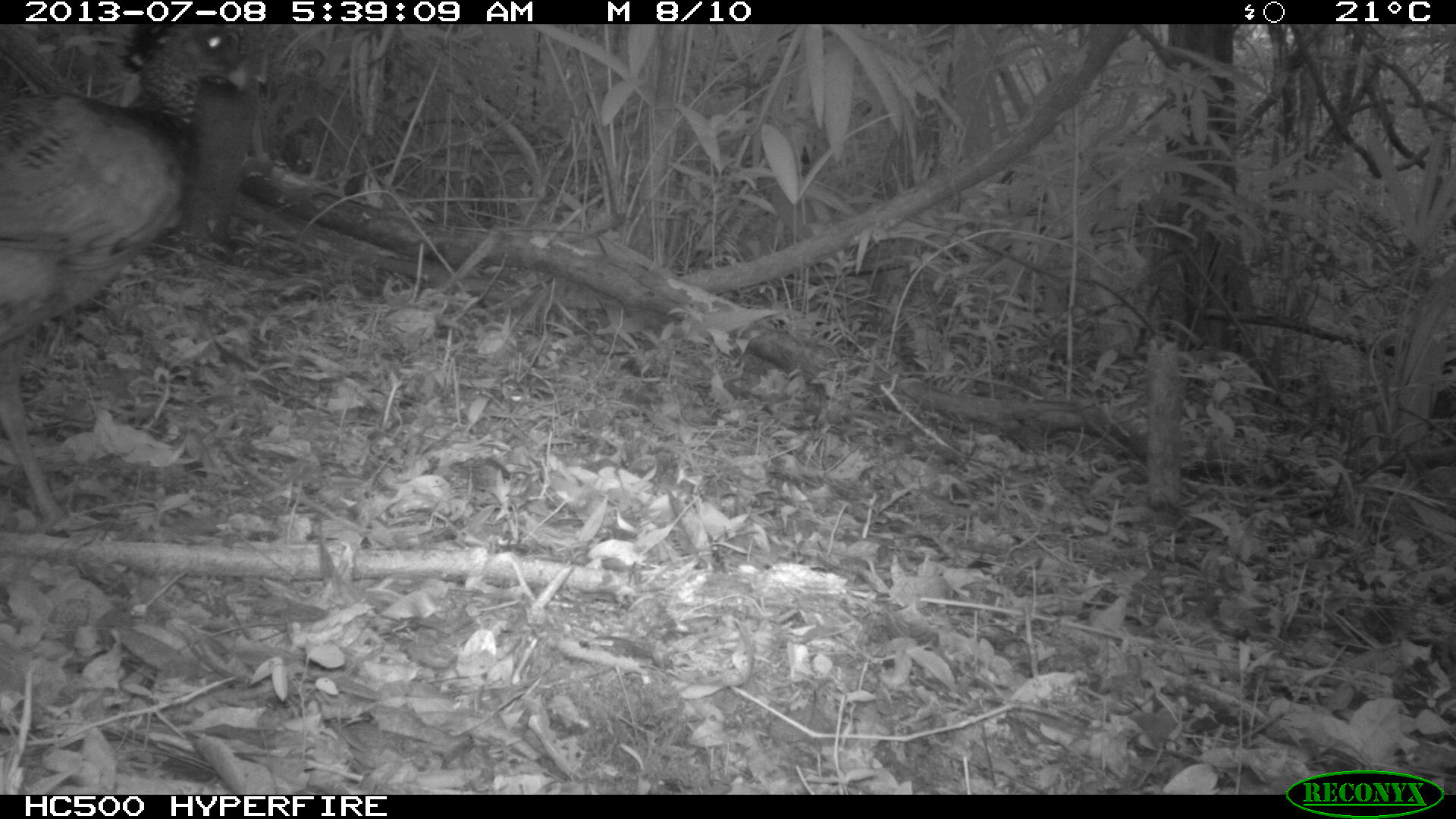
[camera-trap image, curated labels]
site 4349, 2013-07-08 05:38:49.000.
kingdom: Animalia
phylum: Chordata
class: Aves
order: Galliformes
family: Cracidae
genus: Crax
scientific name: Crax rubra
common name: great curassow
Crax rubra (great curassow), count 1, sex female.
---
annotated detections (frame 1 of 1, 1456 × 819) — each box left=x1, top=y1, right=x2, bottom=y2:
crax rubra: left=0, top=22, right=253, bottom=537